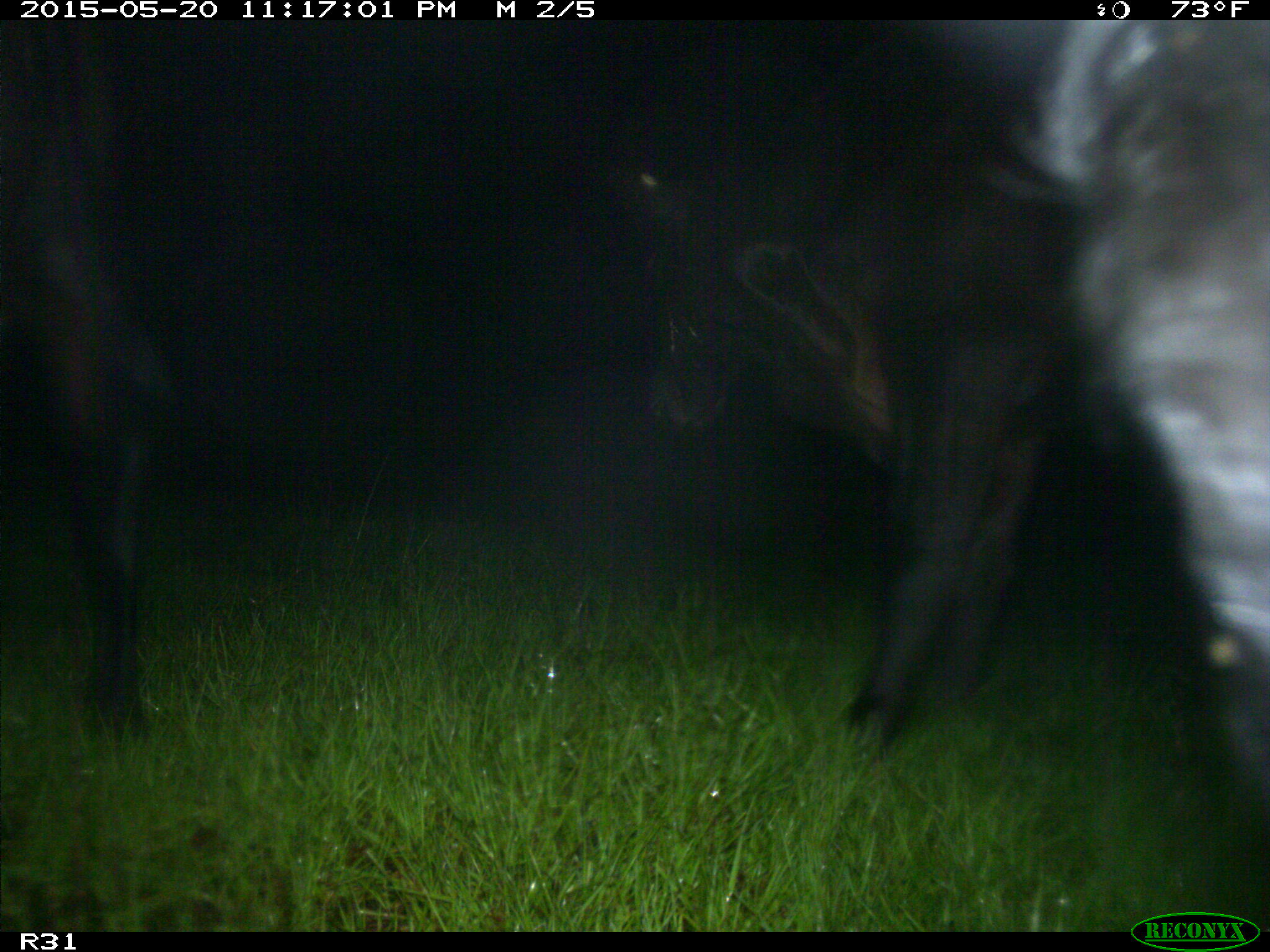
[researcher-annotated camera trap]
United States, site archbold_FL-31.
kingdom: Animalia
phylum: Chordata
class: Mammalia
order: Artiodactyla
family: Bovidae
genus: Bos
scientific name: Bos taurus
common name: domestic cow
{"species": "Bos taurus (domestic cow)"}